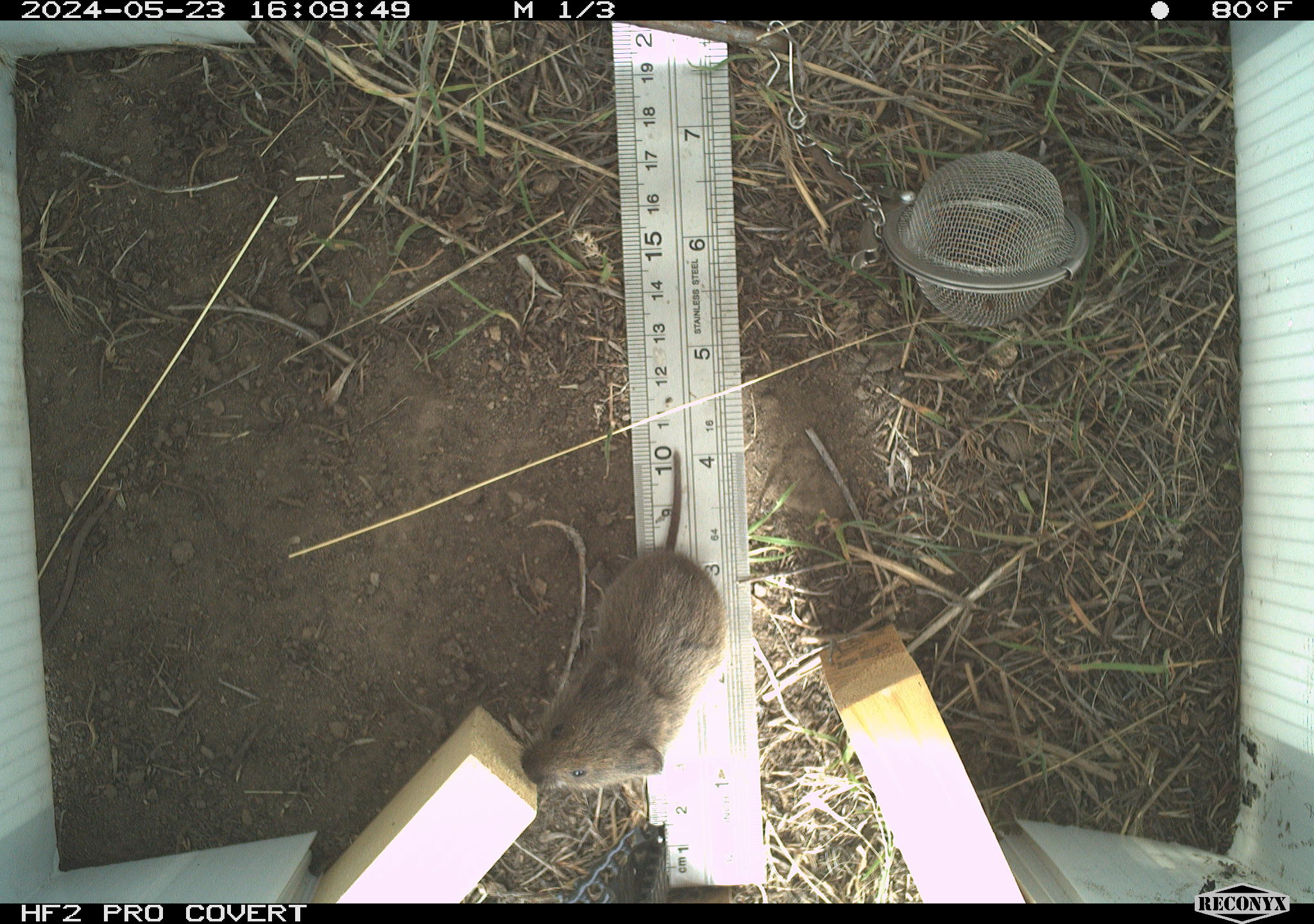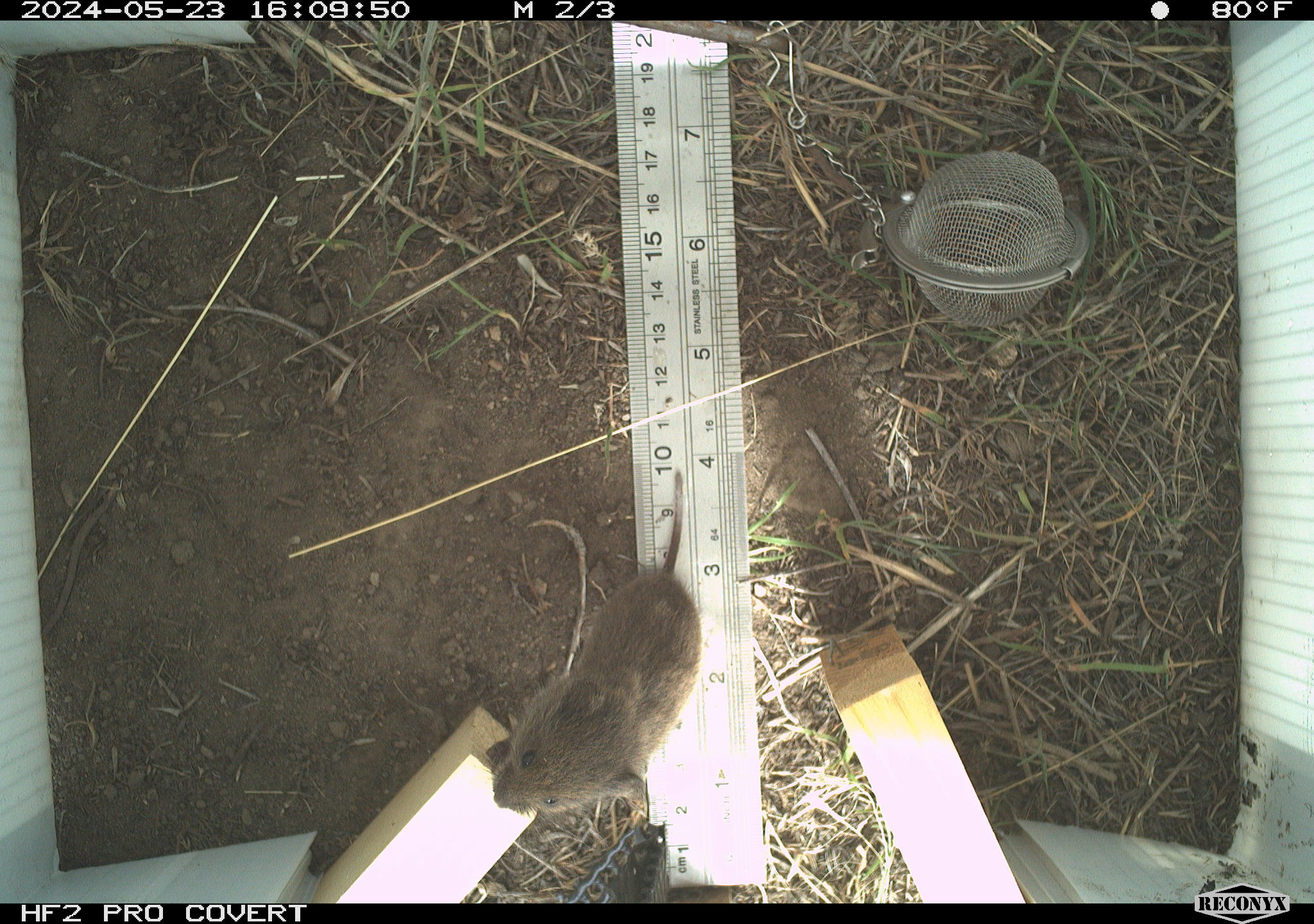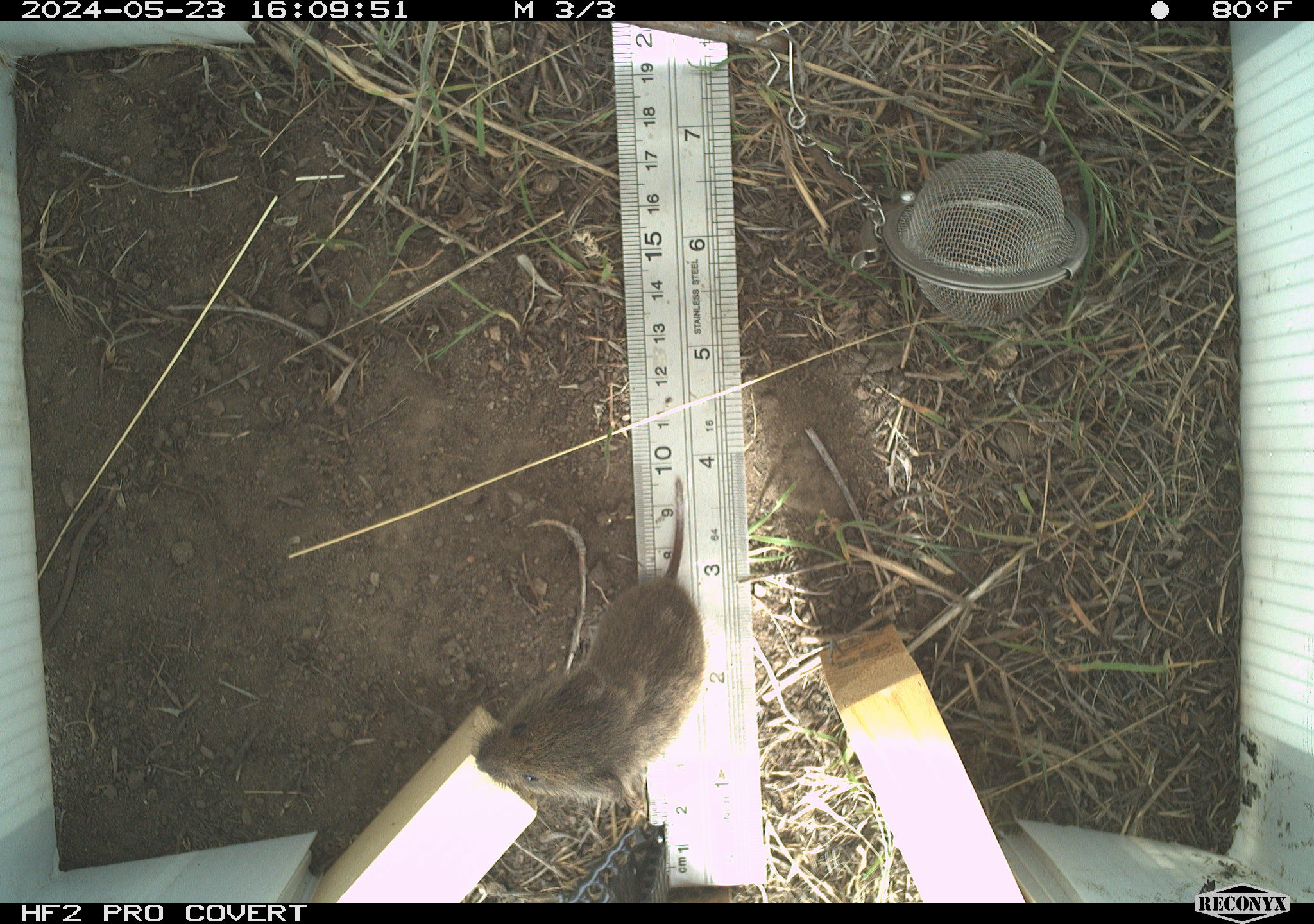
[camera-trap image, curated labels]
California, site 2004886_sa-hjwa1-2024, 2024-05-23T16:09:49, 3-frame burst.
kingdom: Animalia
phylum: Chordata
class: Mammalia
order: Rodentia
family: Cricetidae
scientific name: Cricetidae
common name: hamsters, voles, lemmings, and allies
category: cricetidae family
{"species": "cricetidae family (hamsters, voles, lemmings, and allies) (Cricetidae)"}